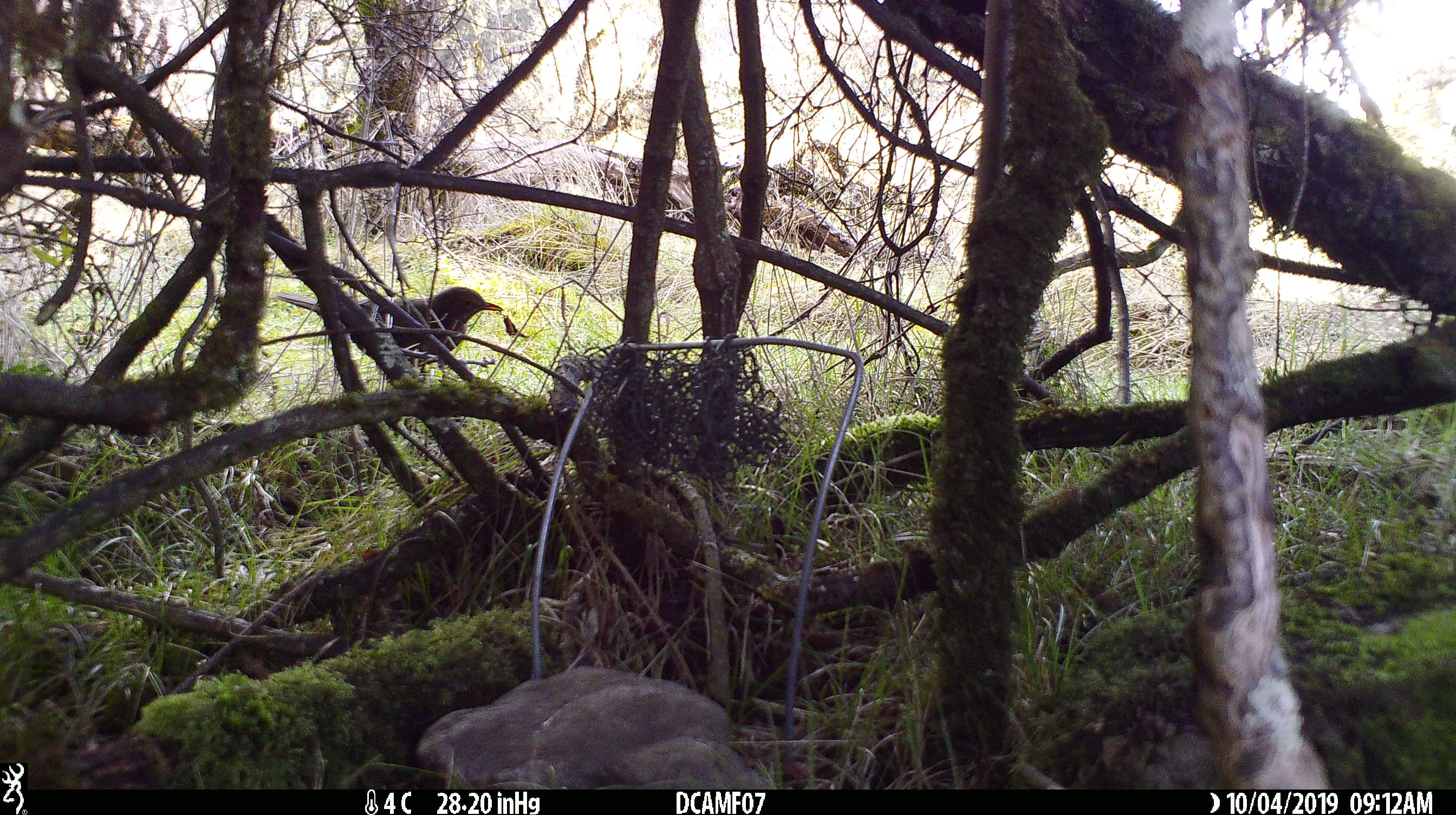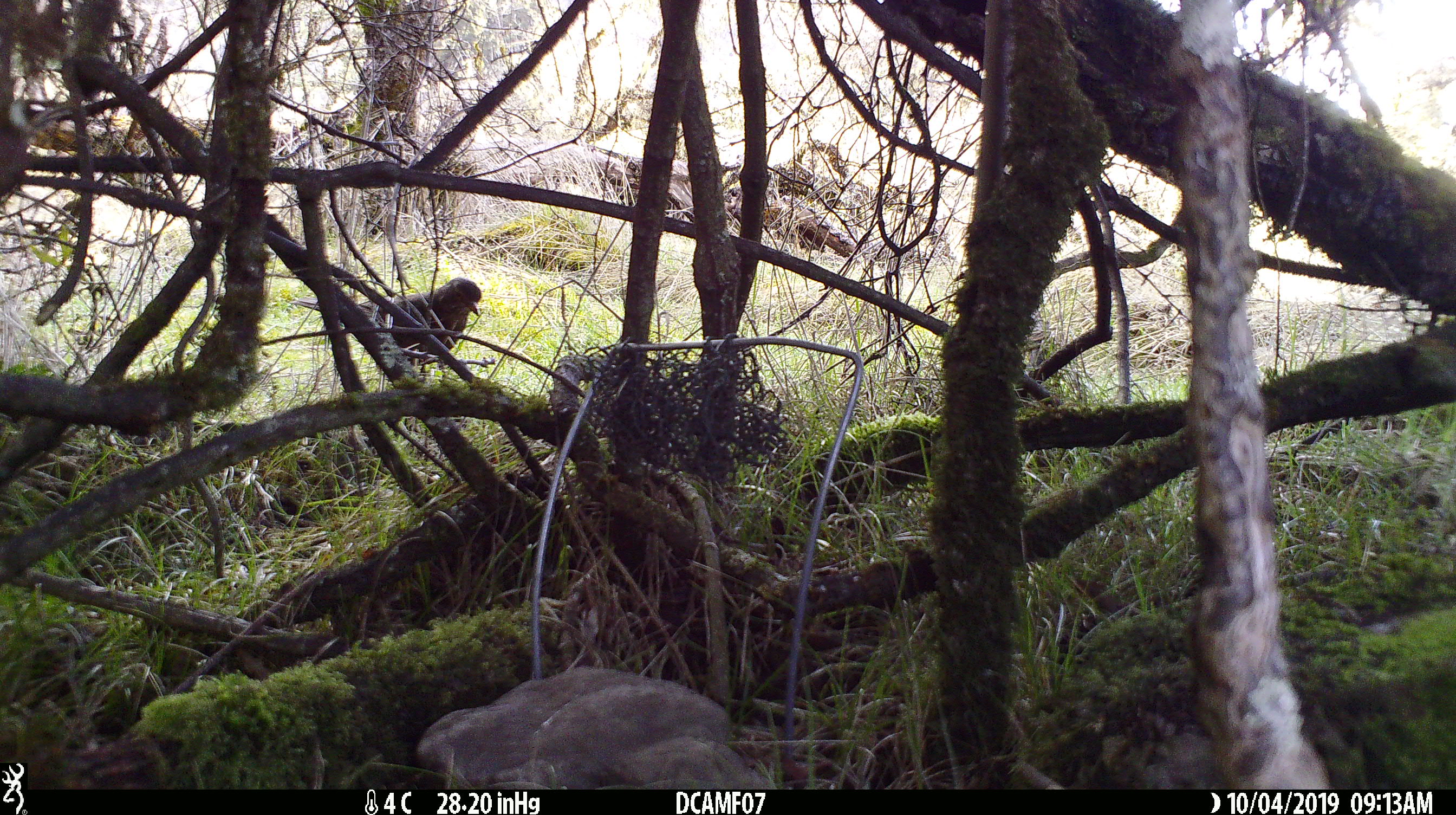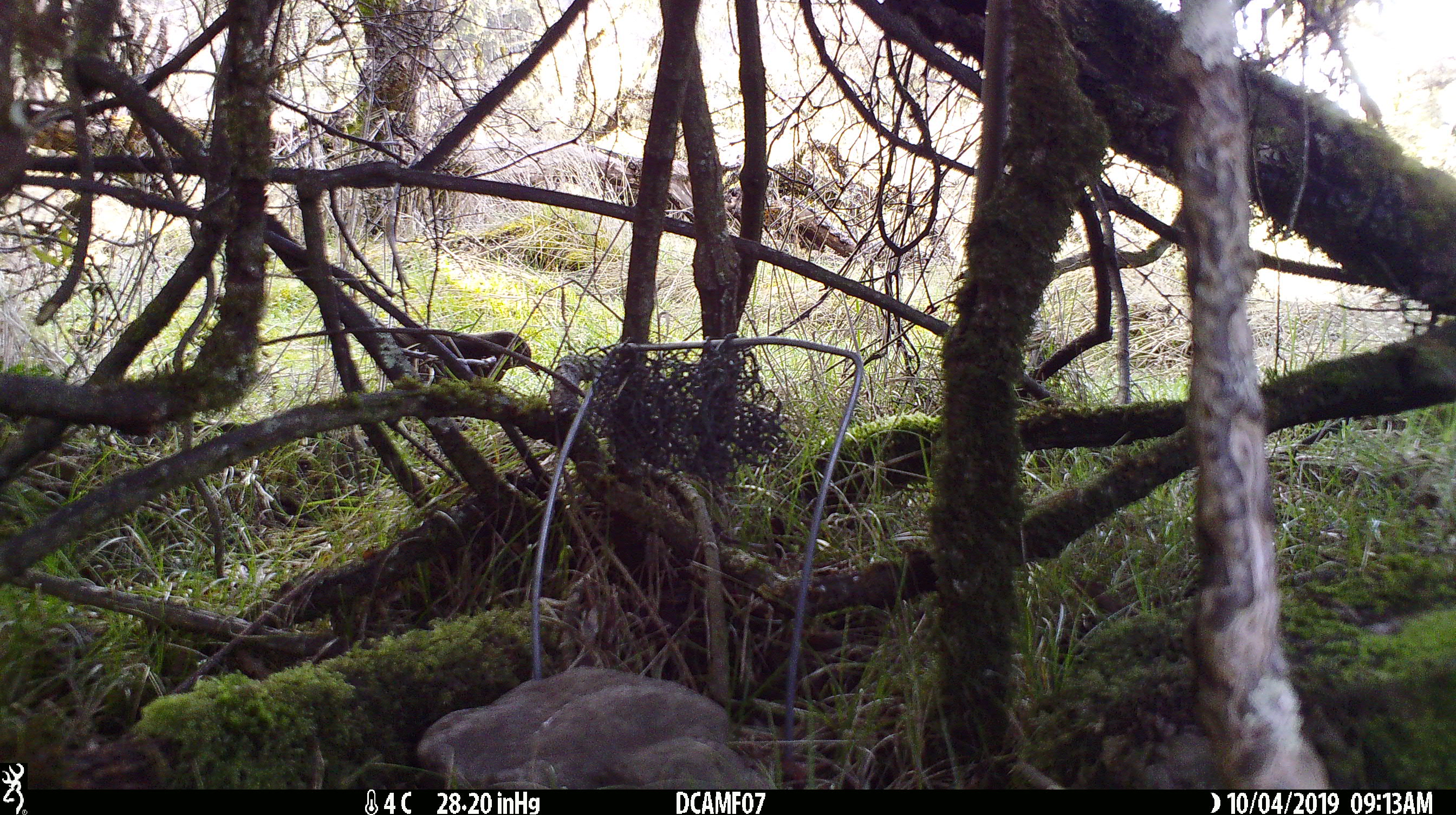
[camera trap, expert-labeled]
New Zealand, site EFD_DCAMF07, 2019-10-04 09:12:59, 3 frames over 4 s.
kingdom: Animalia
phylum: Chordata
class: Aves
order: Passeriformes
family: Turdidae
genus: Turdus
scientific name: Turdus merula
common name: eurasian blackbird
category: blackbird